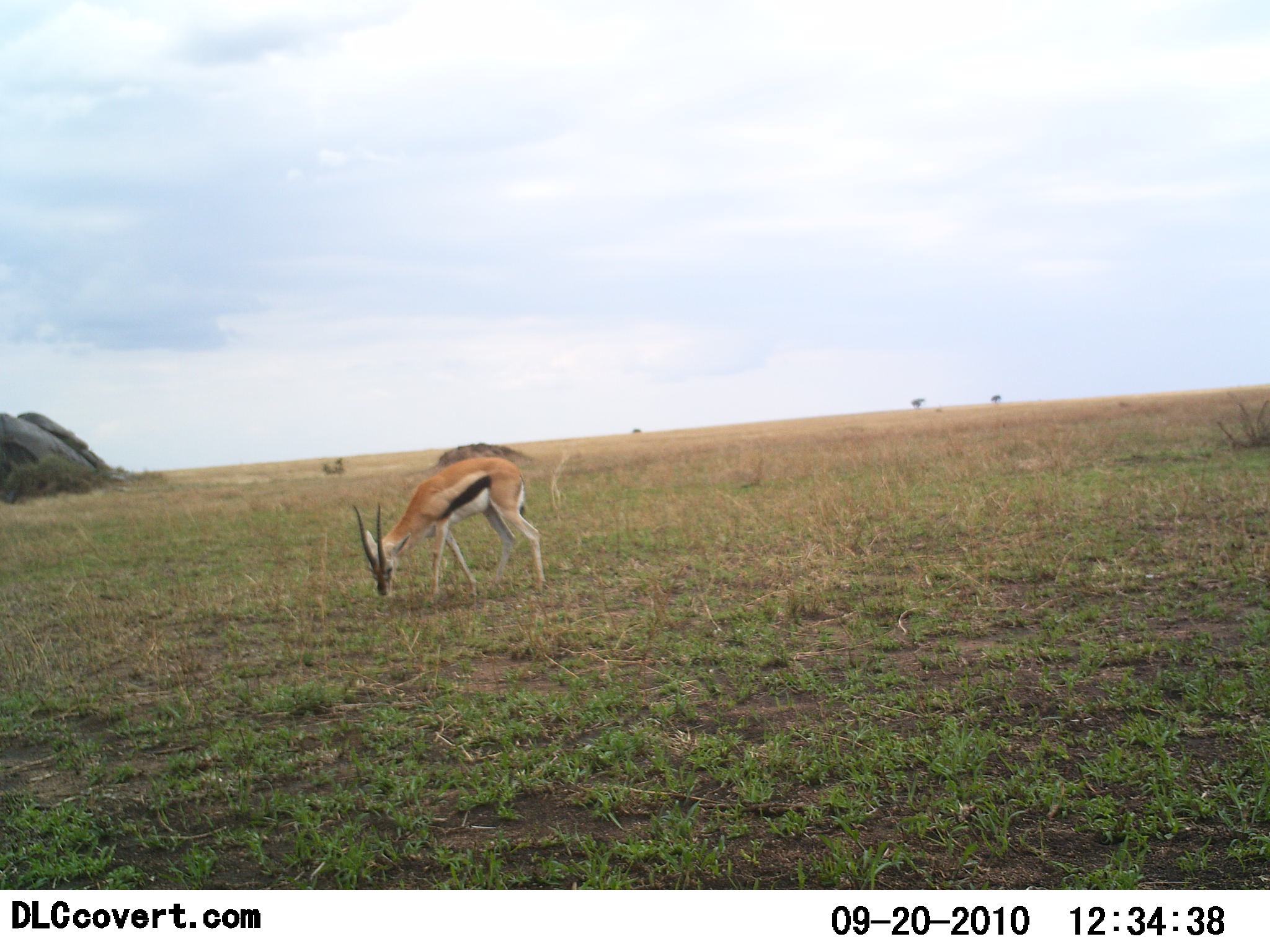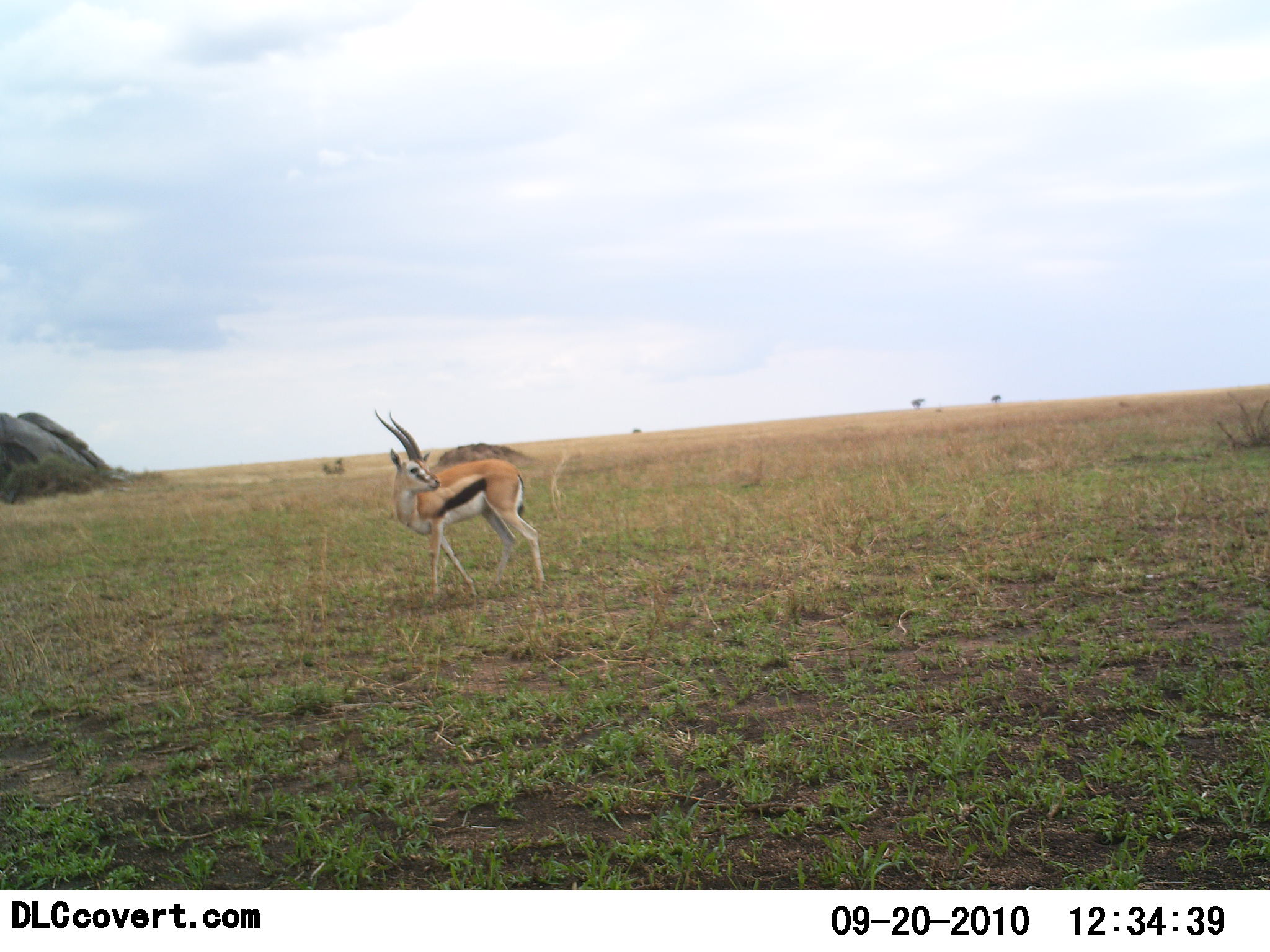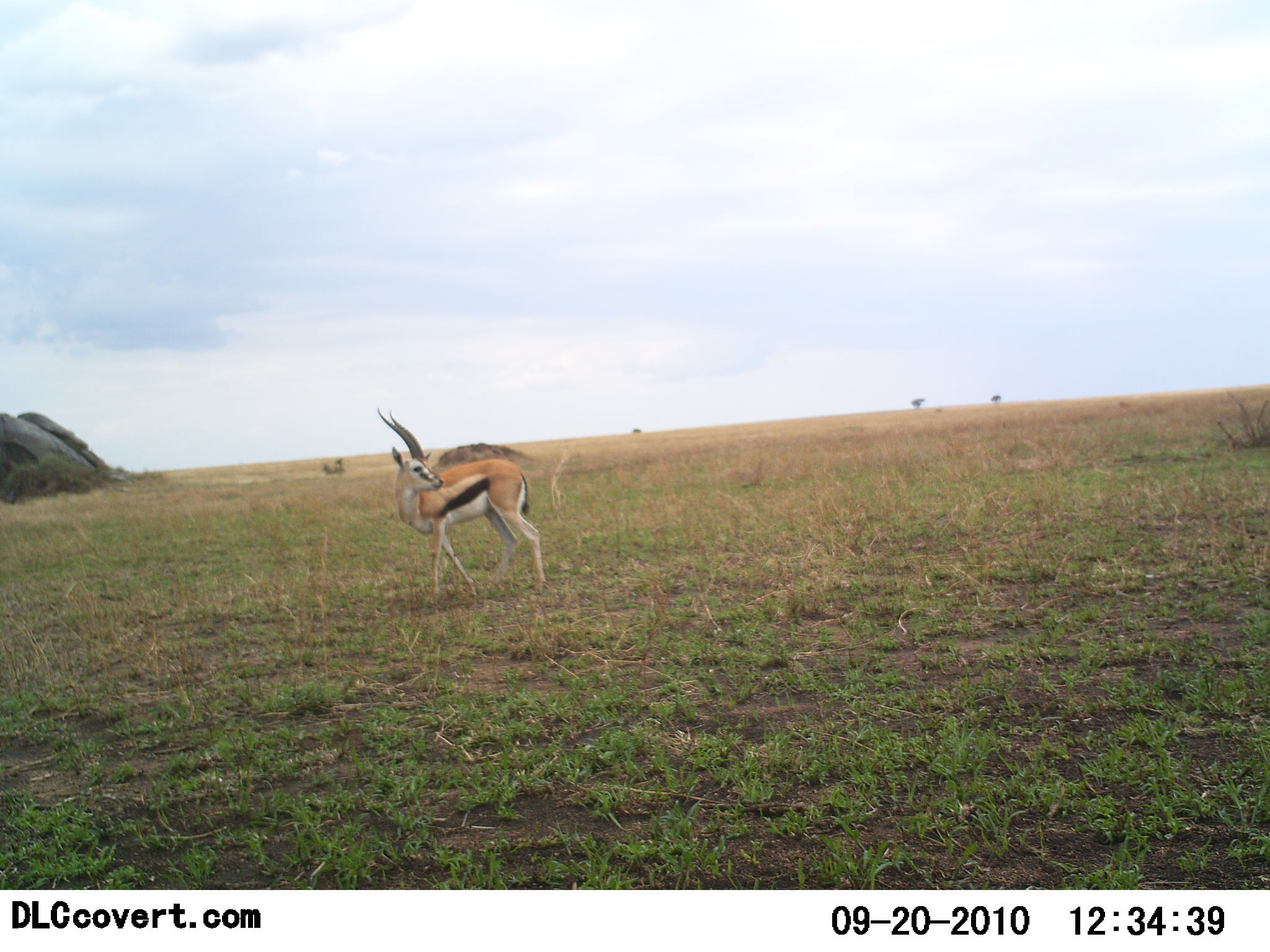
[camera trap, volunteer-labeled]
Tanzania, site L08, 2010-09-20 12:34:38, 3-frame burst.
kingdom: Animalia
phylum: Chordata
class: Mammalia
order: Artiodactyla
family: Bovidae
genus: Eudorcas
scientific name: Eudorcas thomsonii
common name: thomson's gazelle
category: gazellethomsons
Gazellethomsons (thomson's gazelle) (Eudorcas thomsonii), count 1. Behavior (volunteer vote fractions): standing 62%, resting 0%, moving 0%, interacting 0%. Young present (vote fraction): 0%. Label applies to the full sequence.